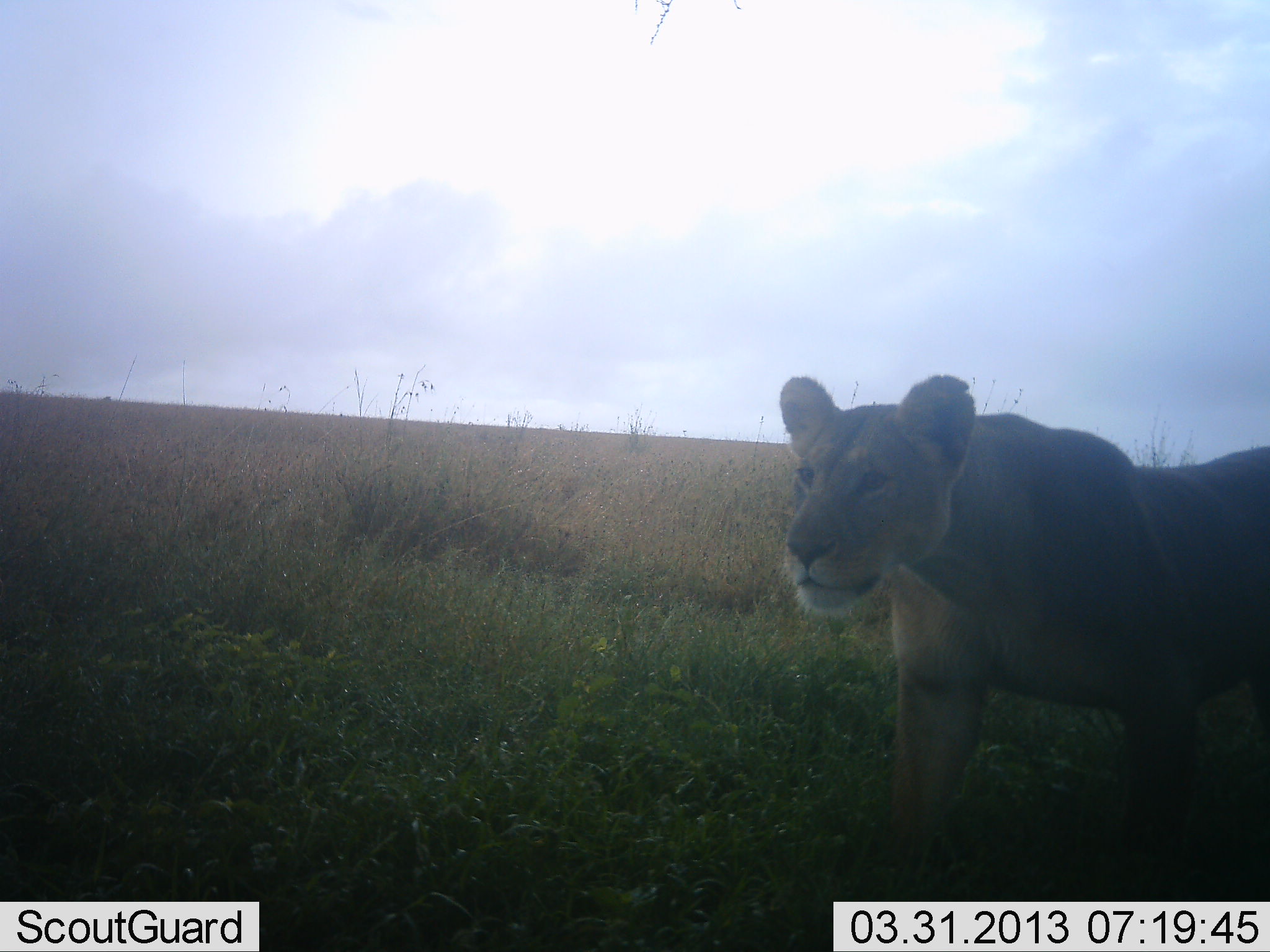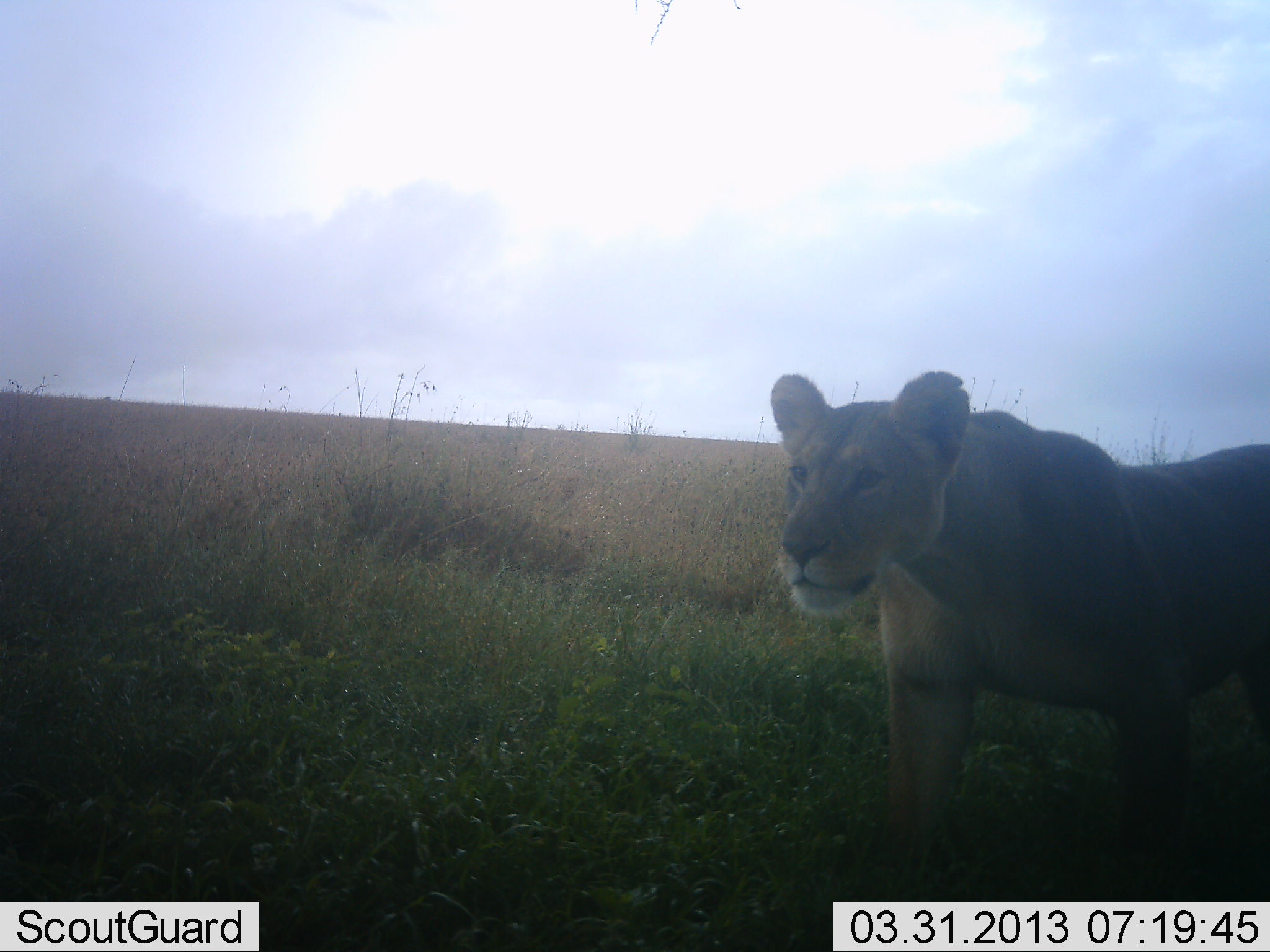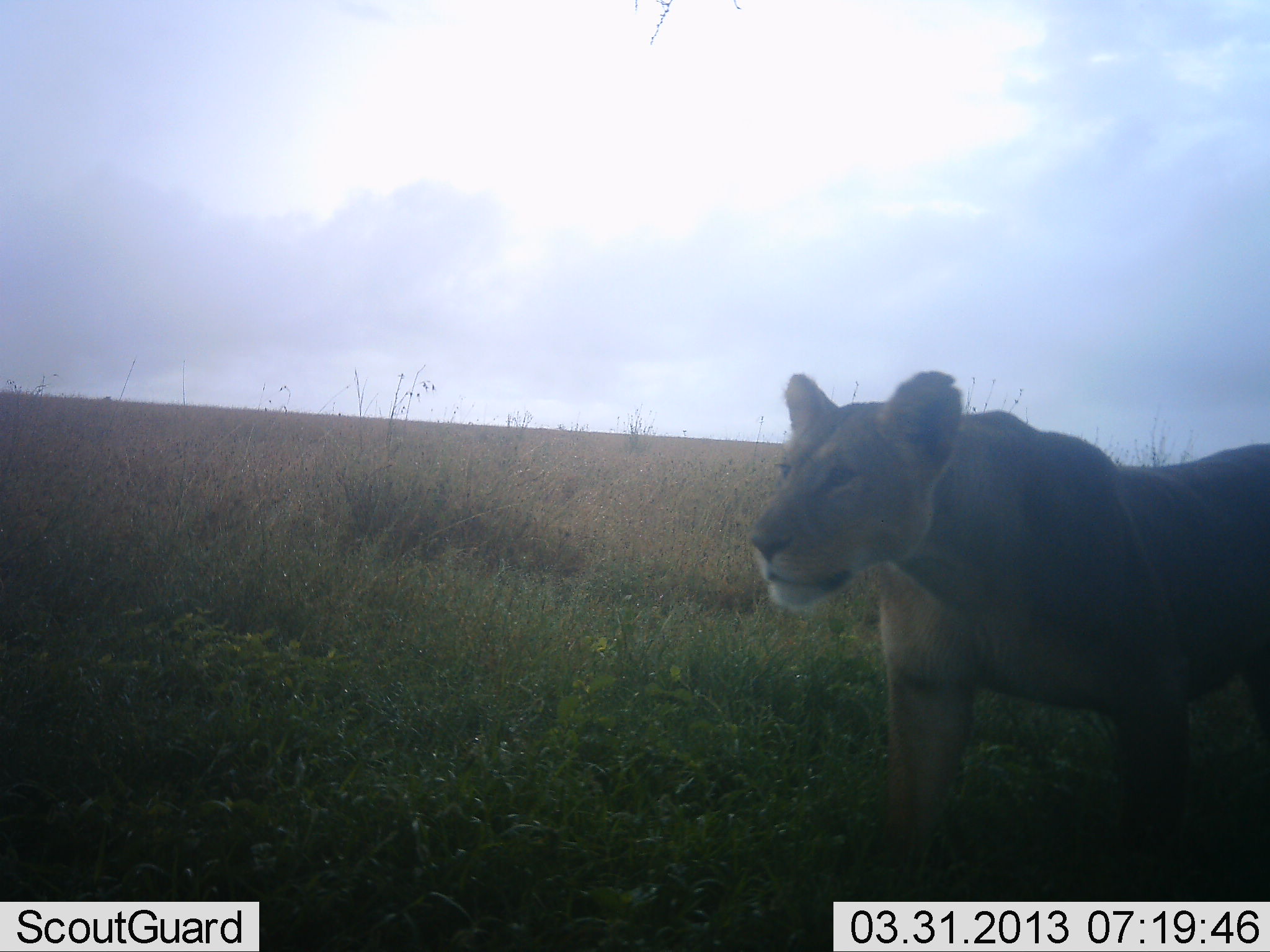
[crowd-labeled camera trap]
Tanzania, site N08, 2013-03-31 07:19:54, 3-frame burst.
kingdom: Animalia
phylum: Chordata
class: Mammalia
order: Carnivora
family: Felidae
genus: Panthera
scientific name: Panthera leo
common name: lion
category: lionfemale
Lionfemale (lion) (Panthera leo), count 1. Behavior (volunteer vote fractions): standing 70%, resting 0%, moving 30%, interacting 0%. Young present (vote fraction): 0%. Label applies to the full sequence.